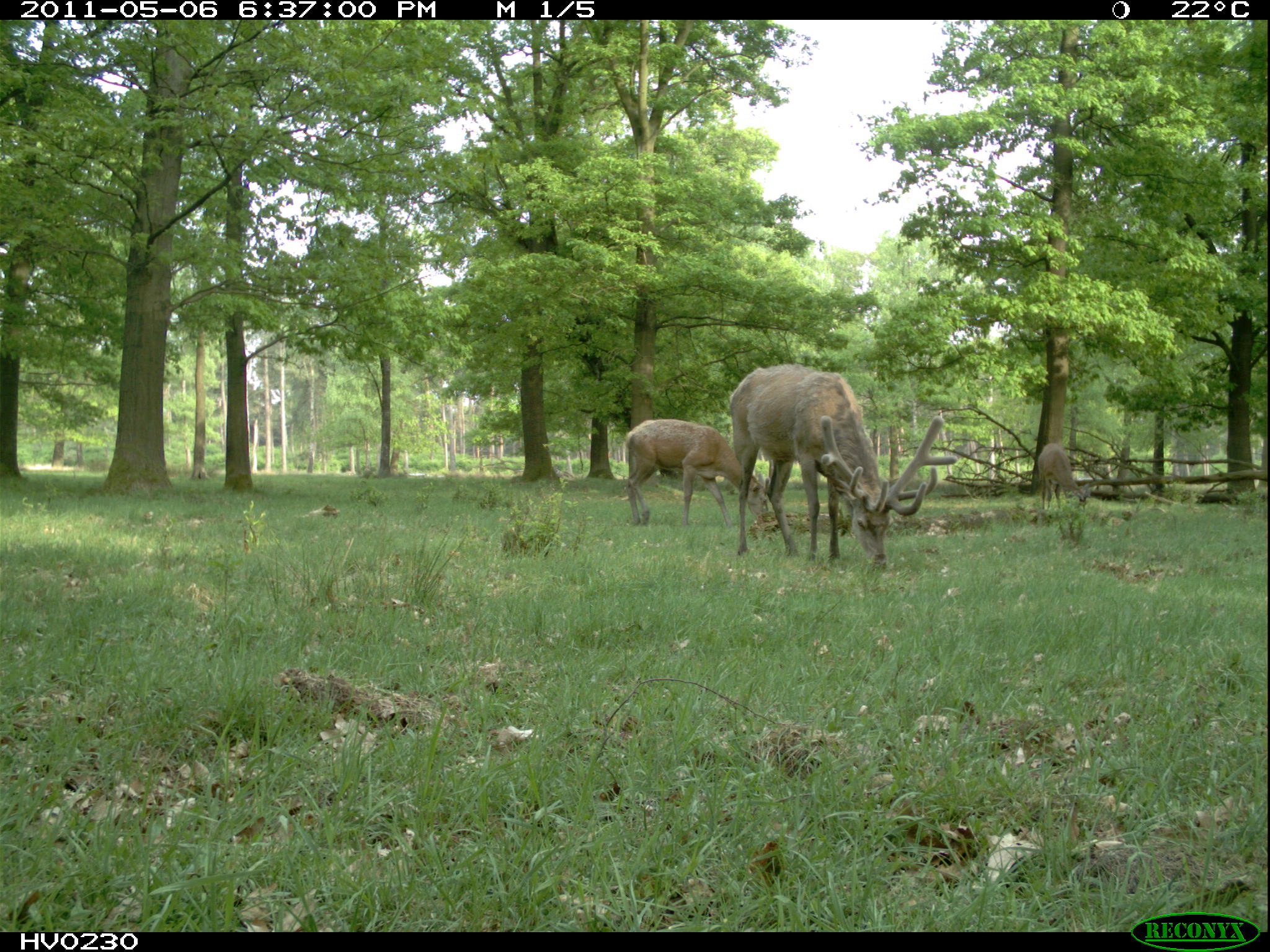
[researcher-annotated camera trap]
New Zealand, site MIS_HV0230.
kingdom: Animalia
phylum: Chordata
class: Mammalia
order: Artiodactyla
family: Cervidae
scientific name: Cervidae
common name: deer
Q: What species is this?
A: Deer (Cervidae).